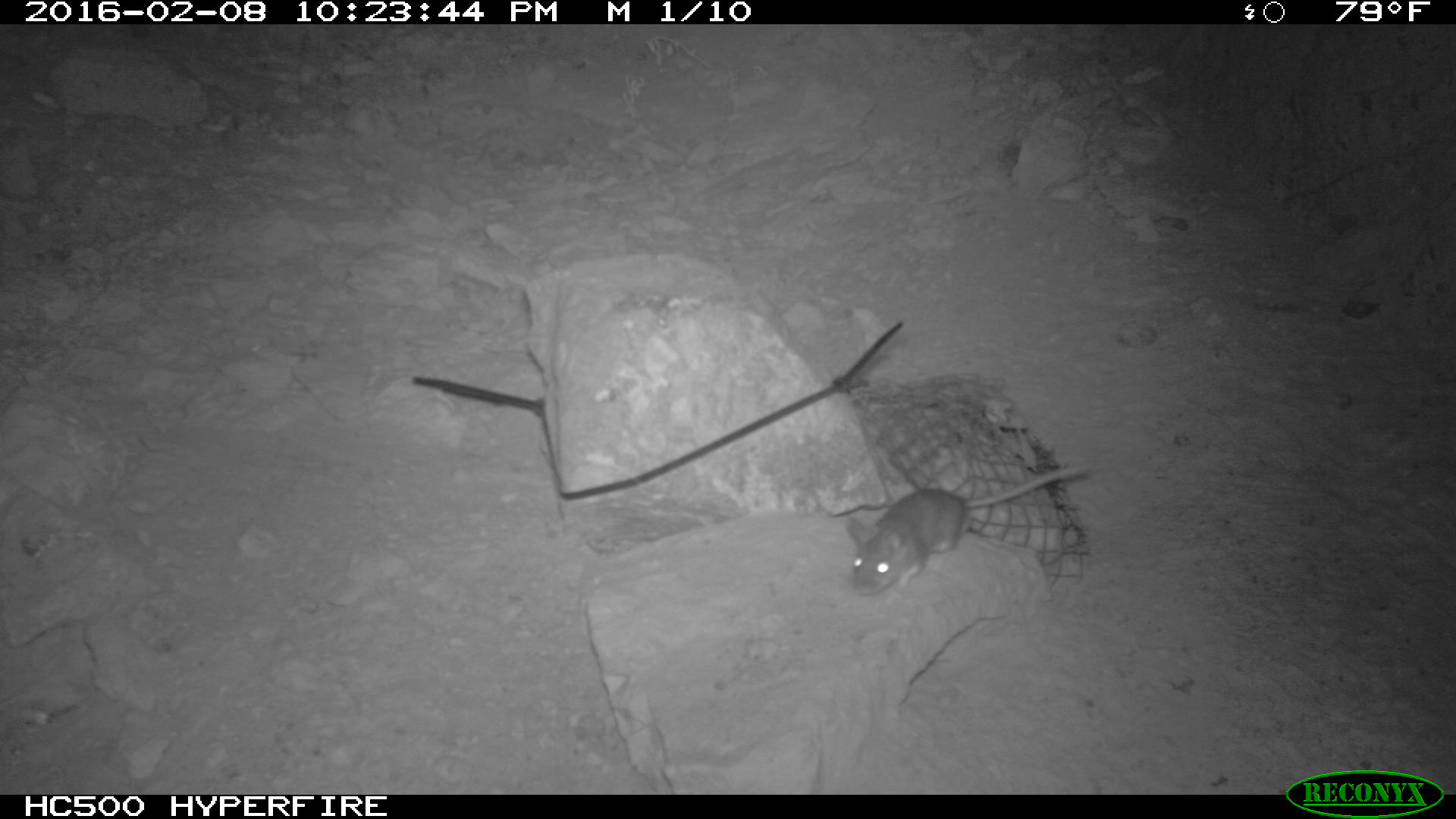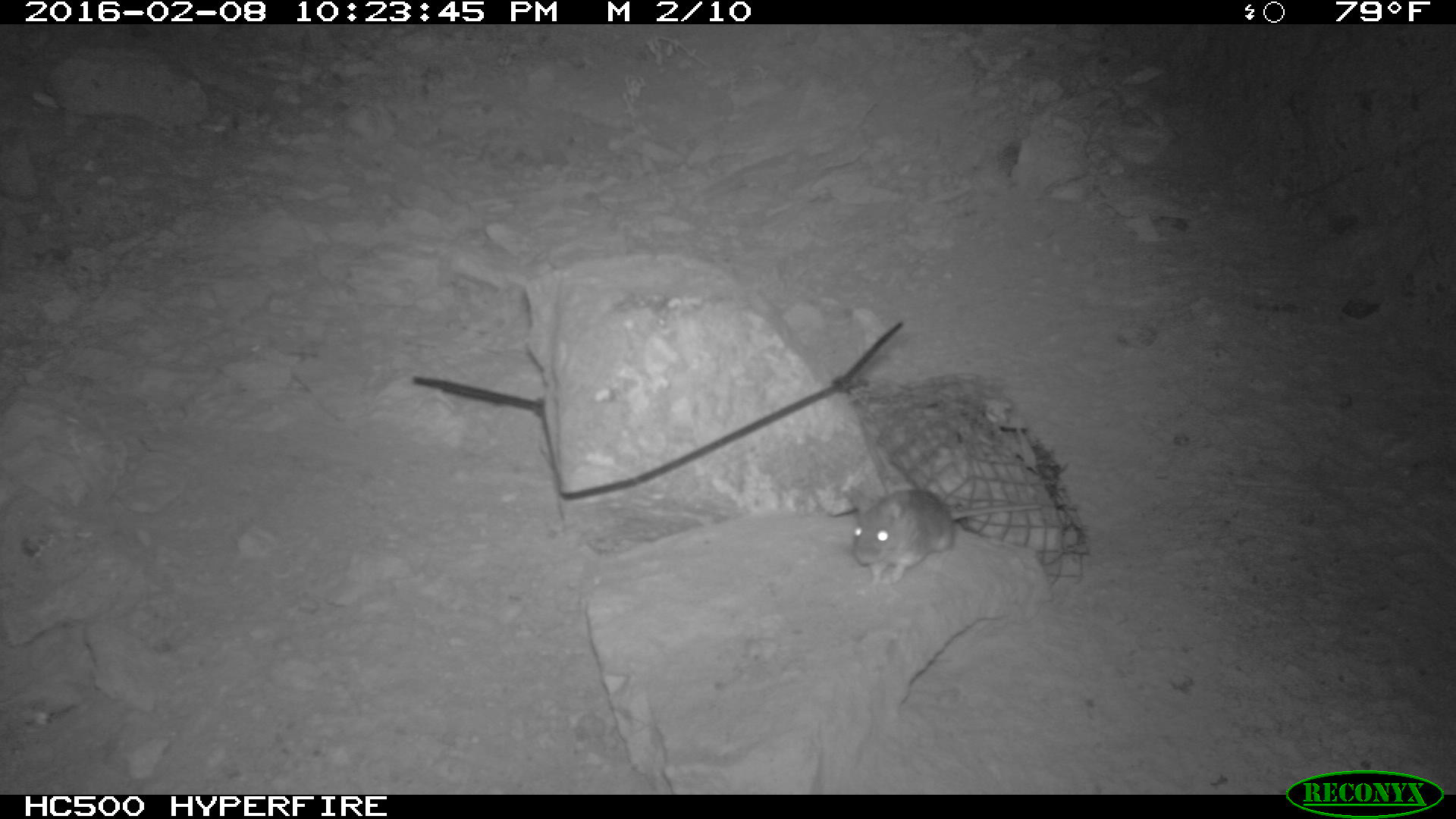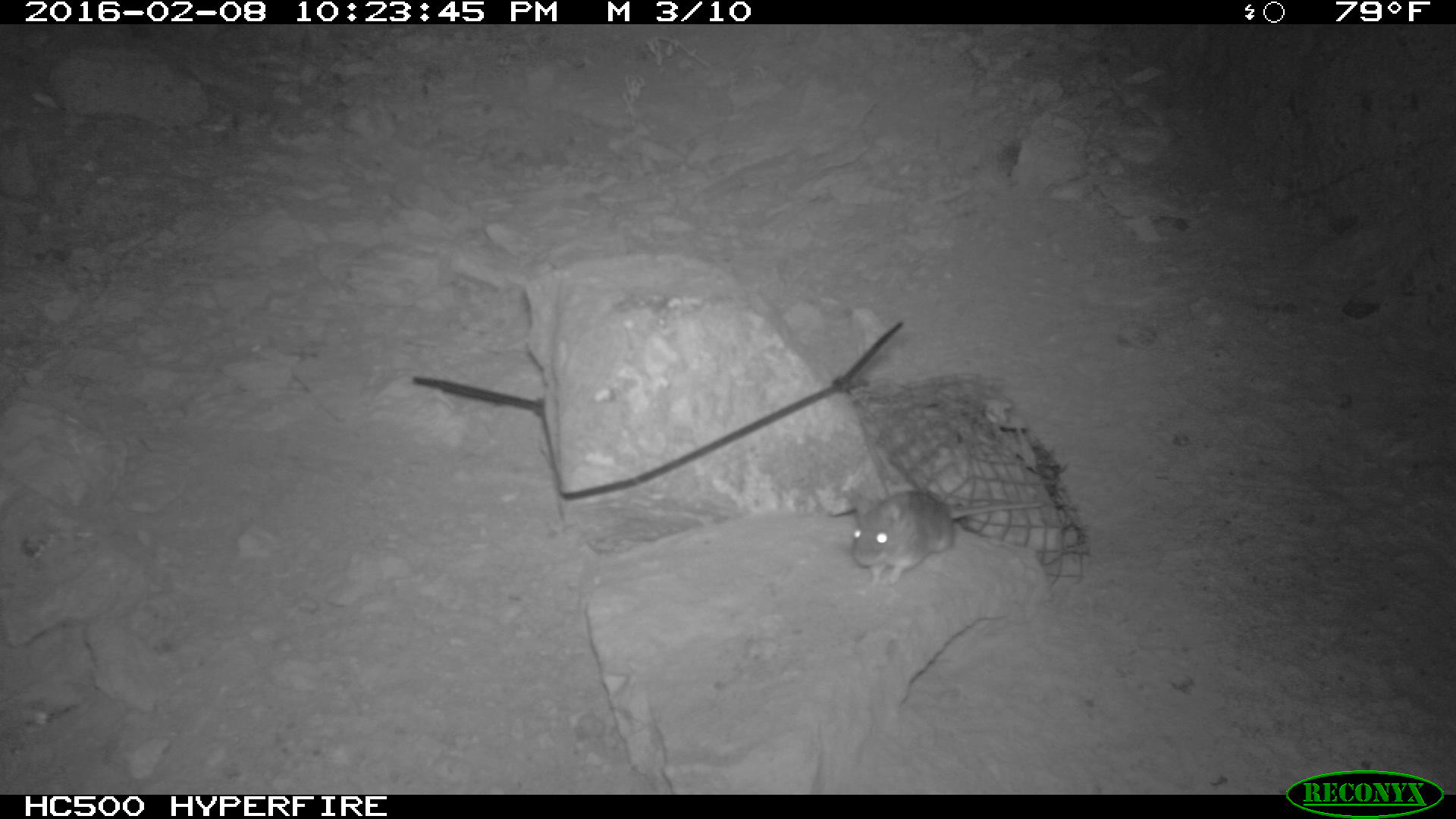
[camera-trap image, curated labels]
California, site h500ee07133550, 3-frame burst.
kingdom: Animalia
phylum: Chordata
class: Mammalia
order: Rodentia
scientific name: Rodentia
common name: rodent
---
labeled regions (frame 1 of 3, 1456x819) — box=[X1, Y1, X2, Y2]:
rodent: box=[846, 463, 1090, 595]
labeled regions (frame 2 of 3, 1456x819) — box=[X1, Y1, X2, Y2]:
rodent: box=[848, 482, 1042, 586]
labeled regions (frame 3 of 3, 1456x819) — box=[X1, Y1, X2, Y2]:
rodent: box=[852, 485, 1044, 584]